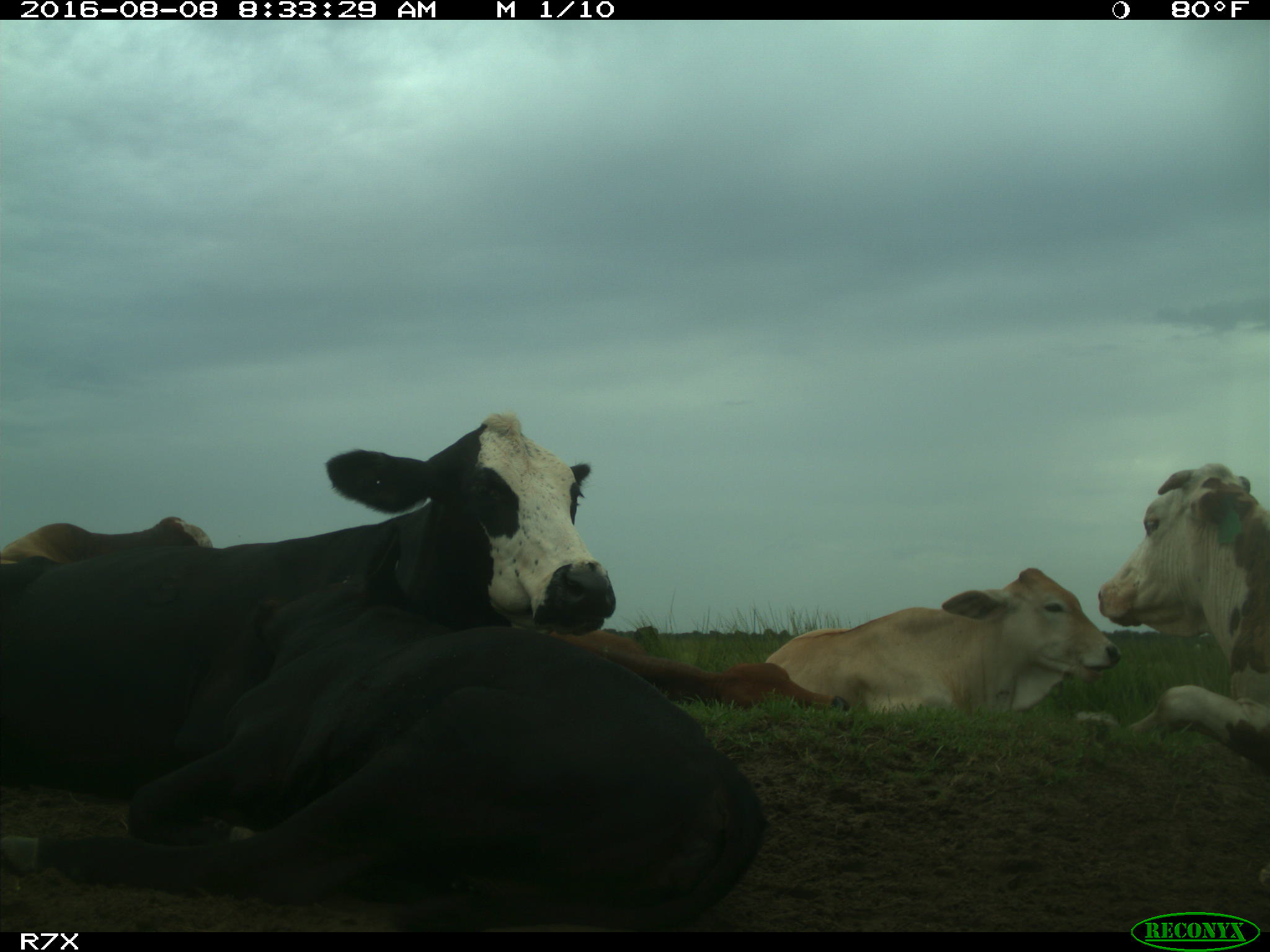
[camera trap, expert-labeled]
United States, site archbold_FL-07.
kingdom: Animalia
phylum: Chordata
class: Mammalia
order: Artiodactyla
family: Bovidae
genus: Bos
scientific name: Bos taurus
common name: domestic cow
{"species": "Bos taurus (domestic cow)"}